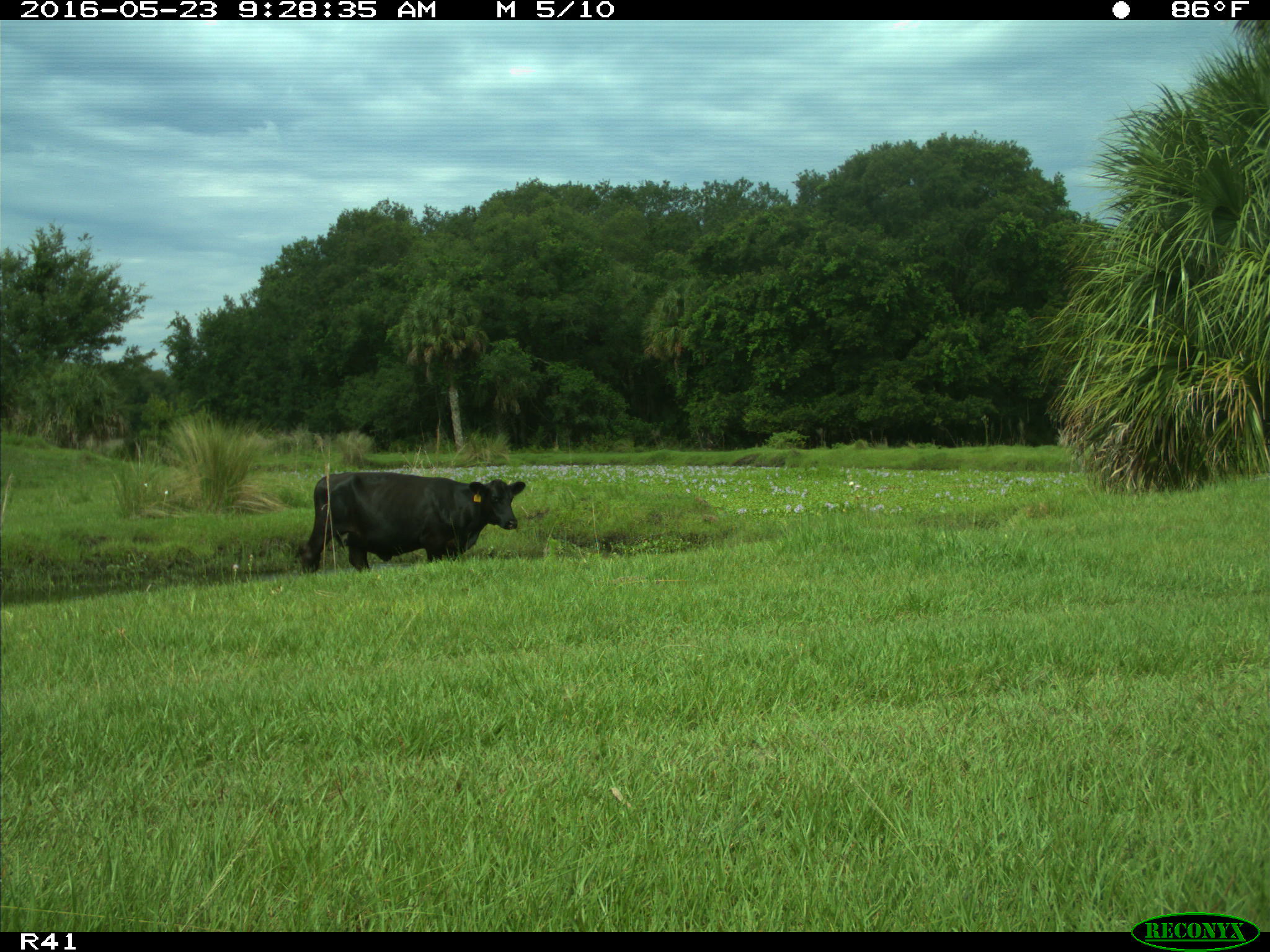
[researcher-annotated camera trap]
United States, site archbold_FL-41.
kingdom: Animalia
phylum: Chordata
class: Mammalia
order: Artiodactyla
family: Bovidae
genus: Bos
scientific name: Bos taurus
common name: domestic cow